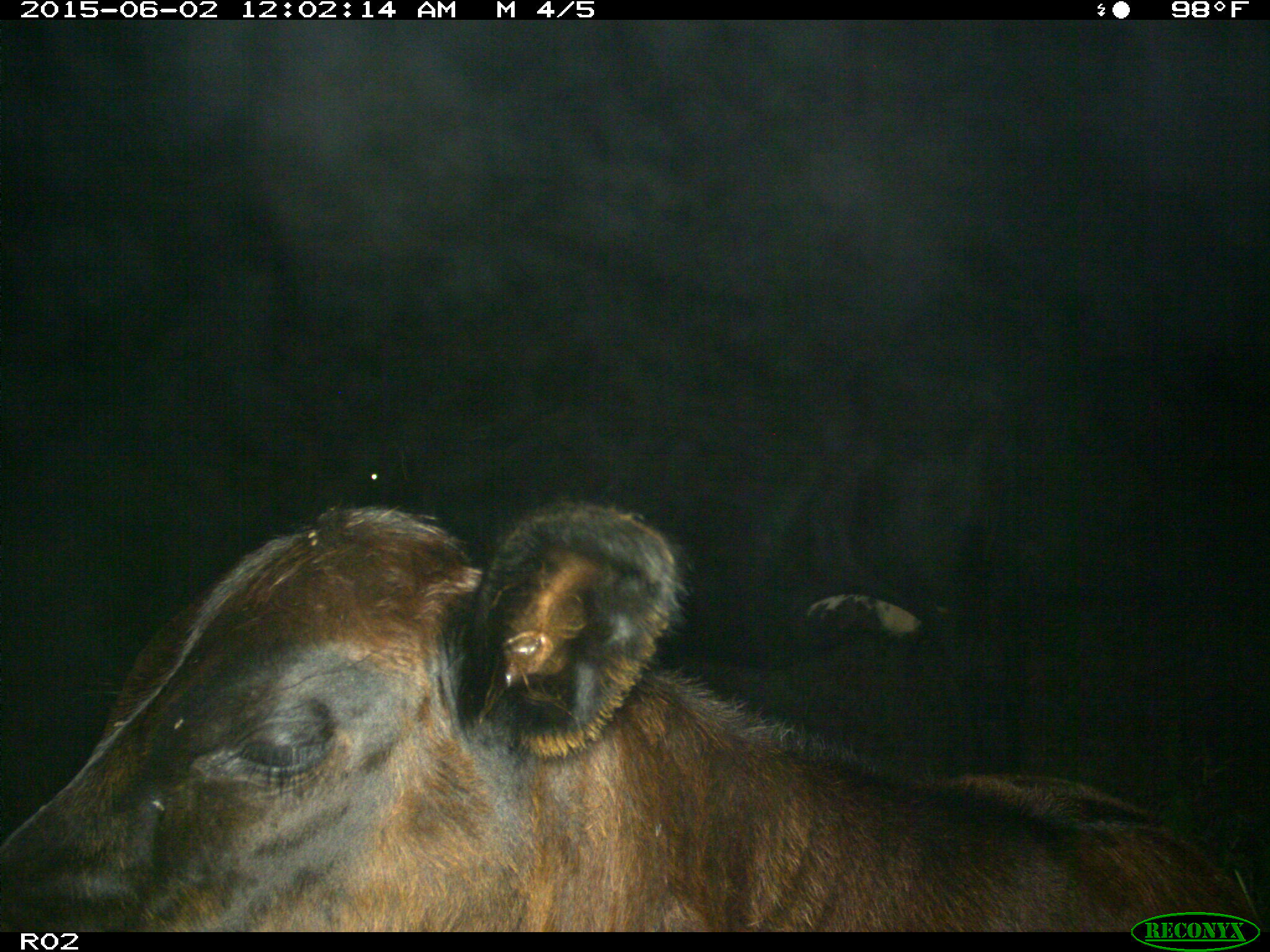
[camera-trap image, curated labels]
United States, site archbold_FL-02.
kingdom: Animalia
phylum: Chordata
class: Mammalia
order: Artiodactyla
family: Bovidae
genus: Bos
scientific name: Bos taurus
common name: domestic cow